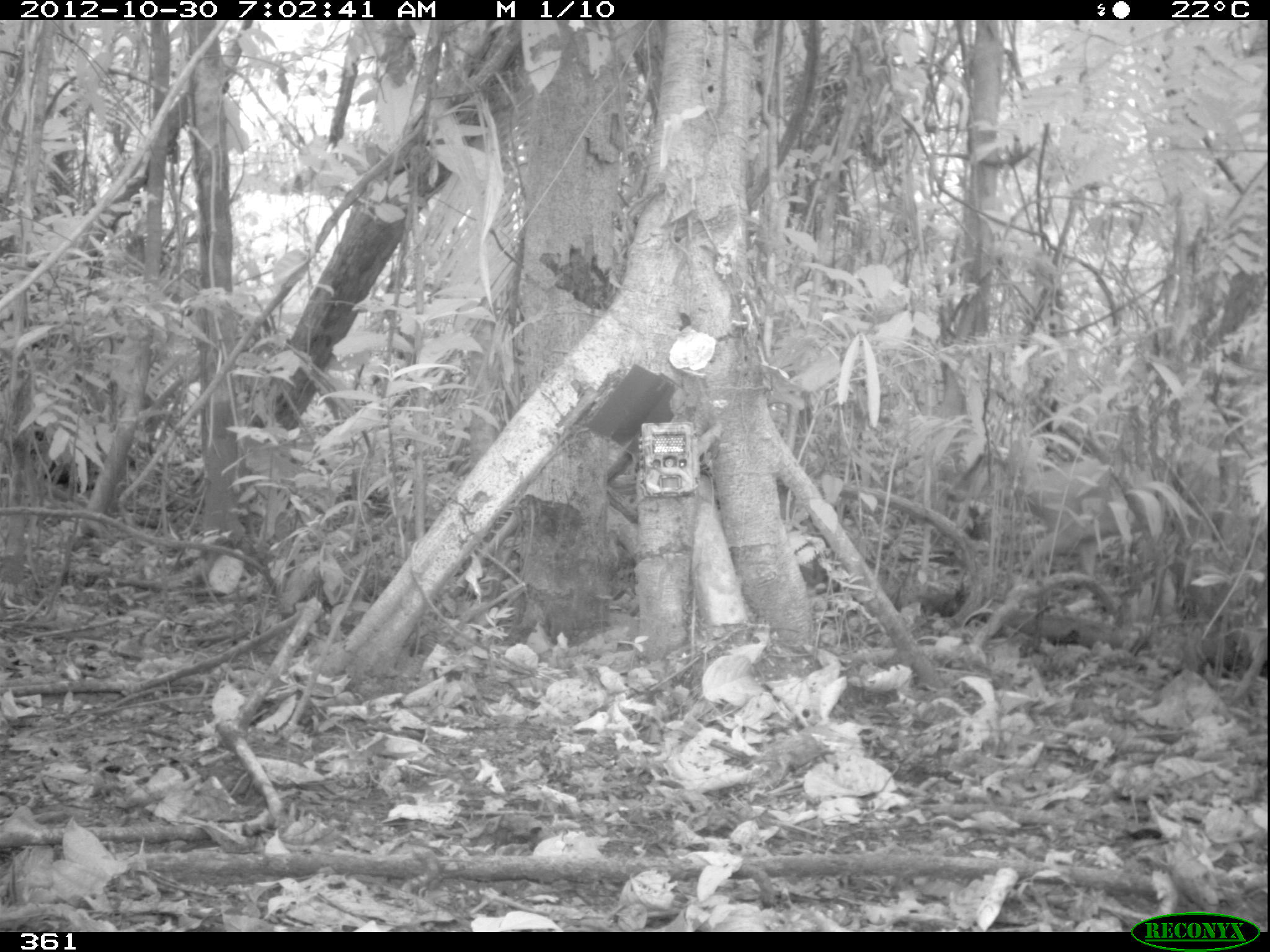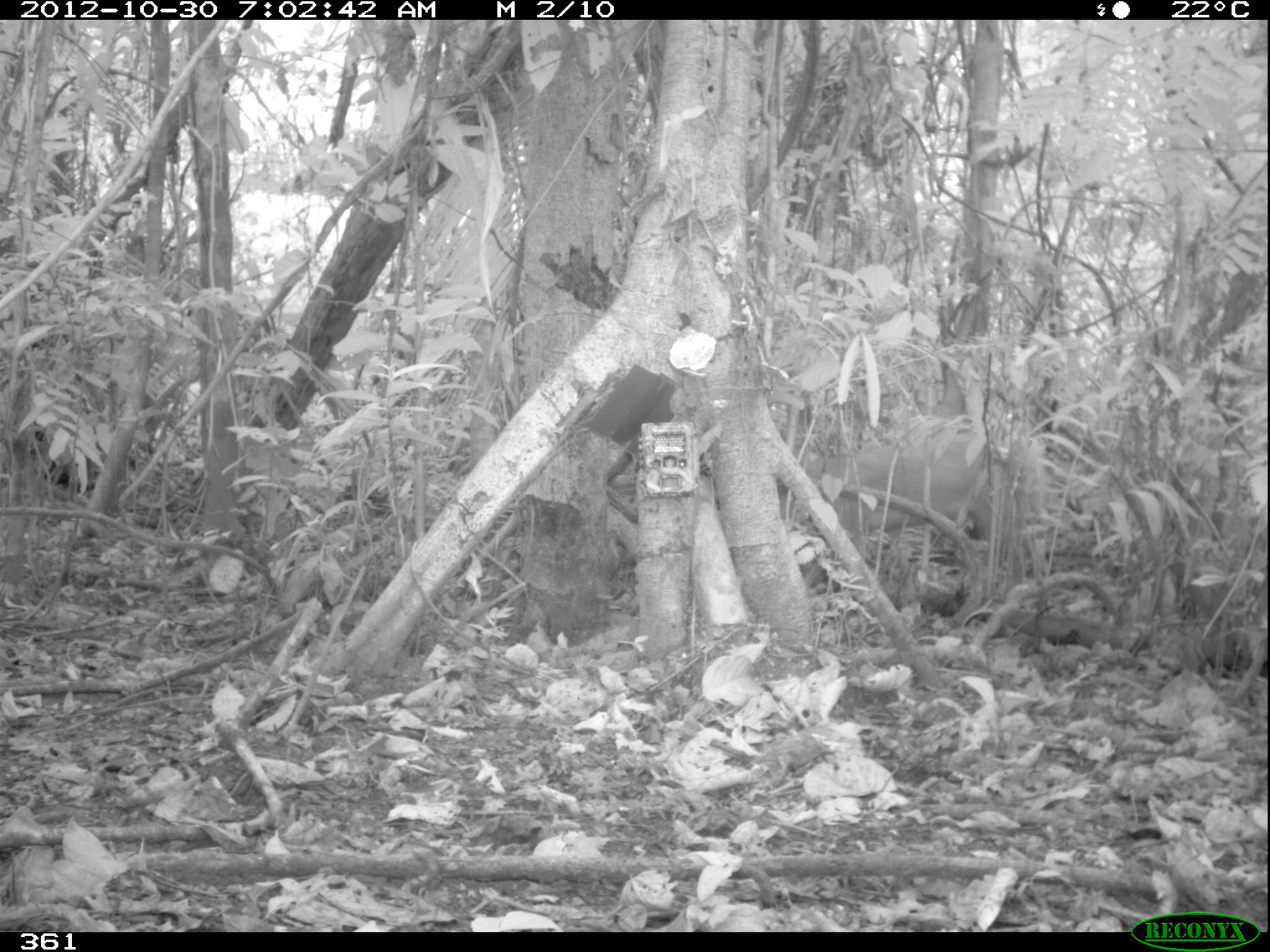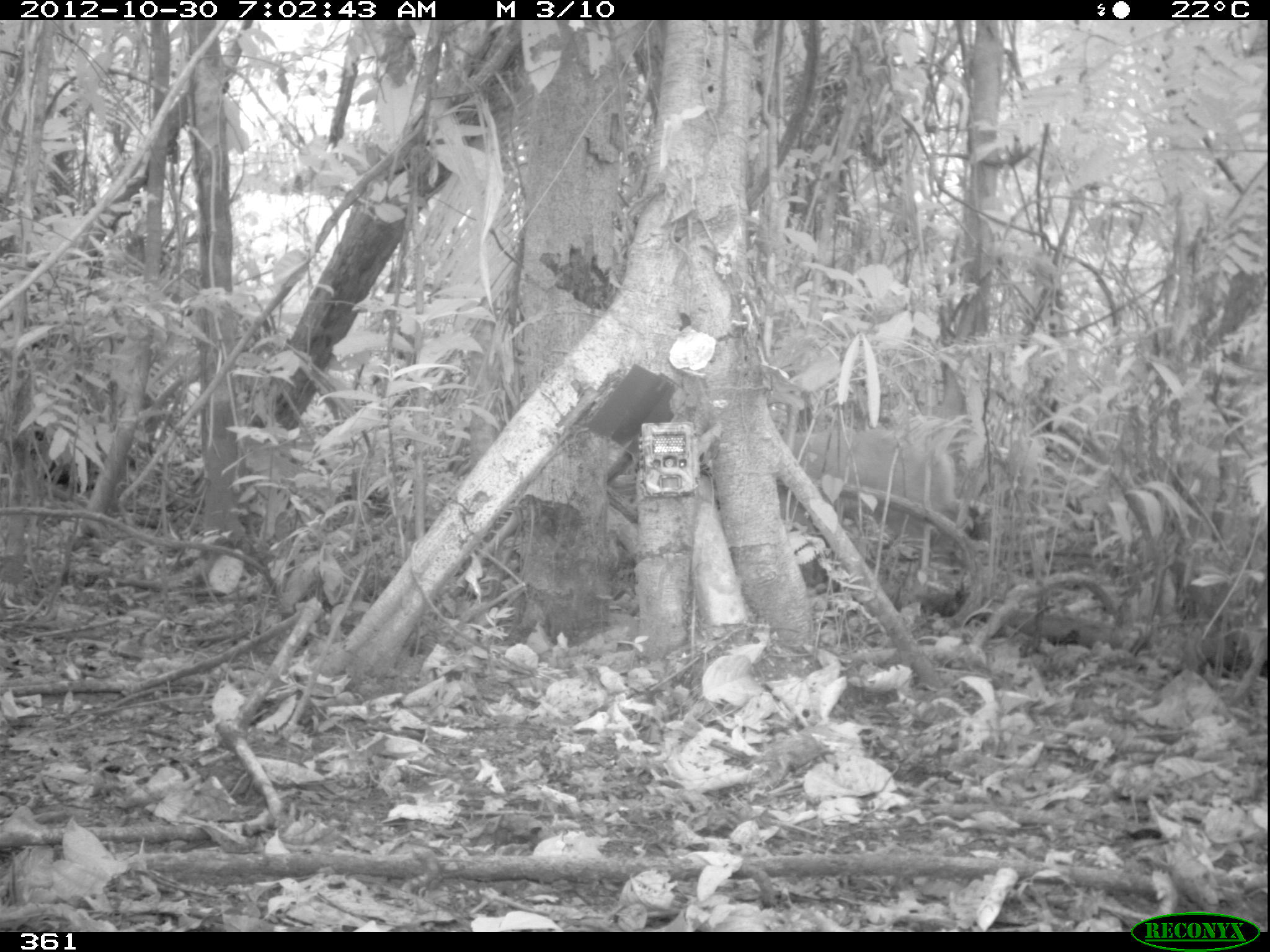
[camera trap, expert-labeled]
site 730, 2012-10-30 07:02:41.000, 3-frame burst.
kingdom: Animalia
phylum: Chordata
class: Mammalia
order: Artiodactyla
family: Cervidae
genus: Mazama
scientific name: Mazama americana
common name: red brocket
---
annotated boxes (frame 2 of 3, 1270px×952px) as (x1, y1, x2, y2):
mazama americana: (776, 429, 1026, 592)